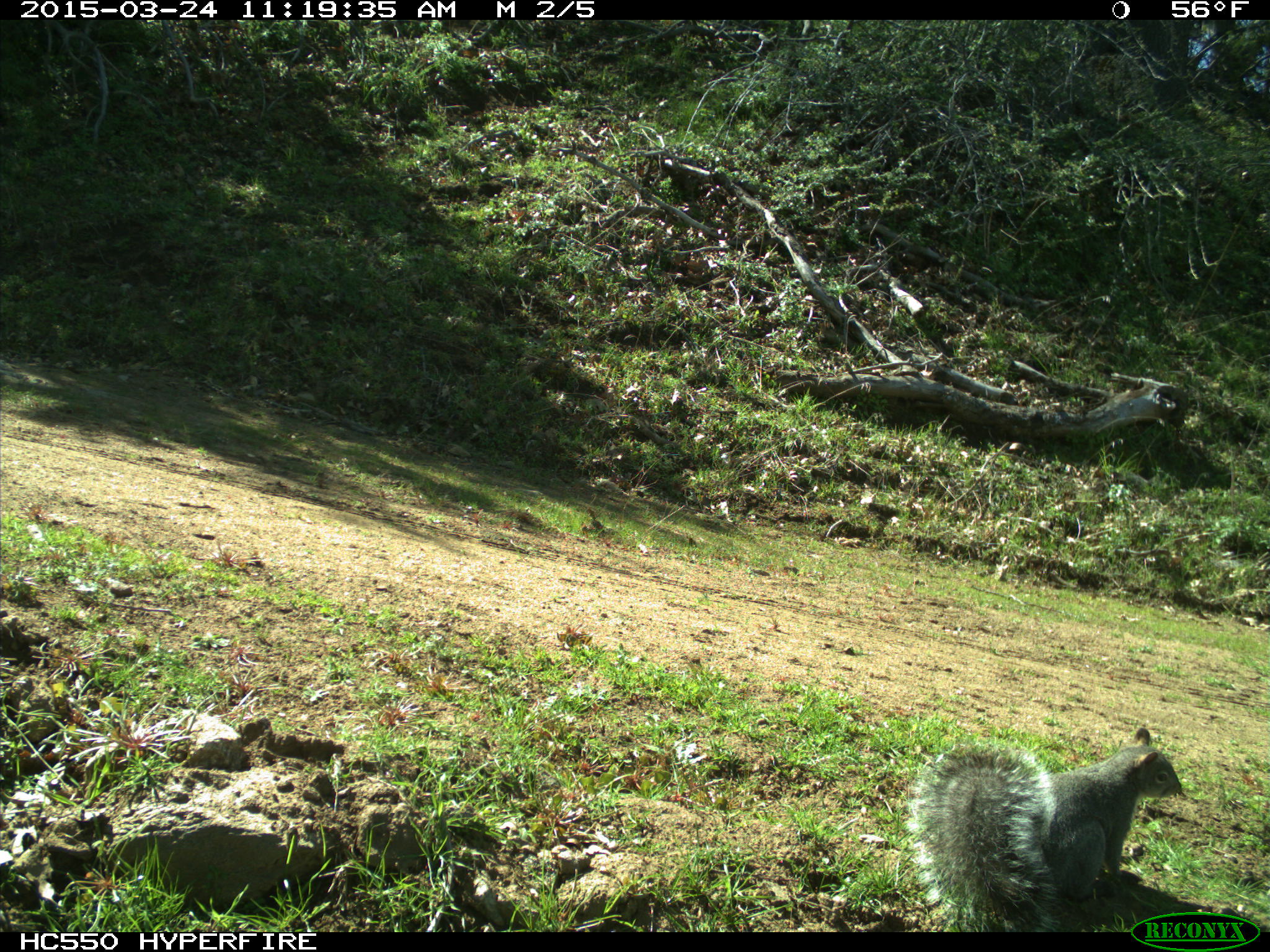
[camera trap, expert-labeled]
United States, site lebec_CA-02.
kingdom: Animalia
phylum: Chordata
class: Mammalia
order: Rodentia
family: Sciuridae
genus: Sciurus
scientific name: Sciurus carolinensis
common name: eastern gray squirrel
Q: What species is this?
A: Sciurus carolinensis (eastern gray squirrel).